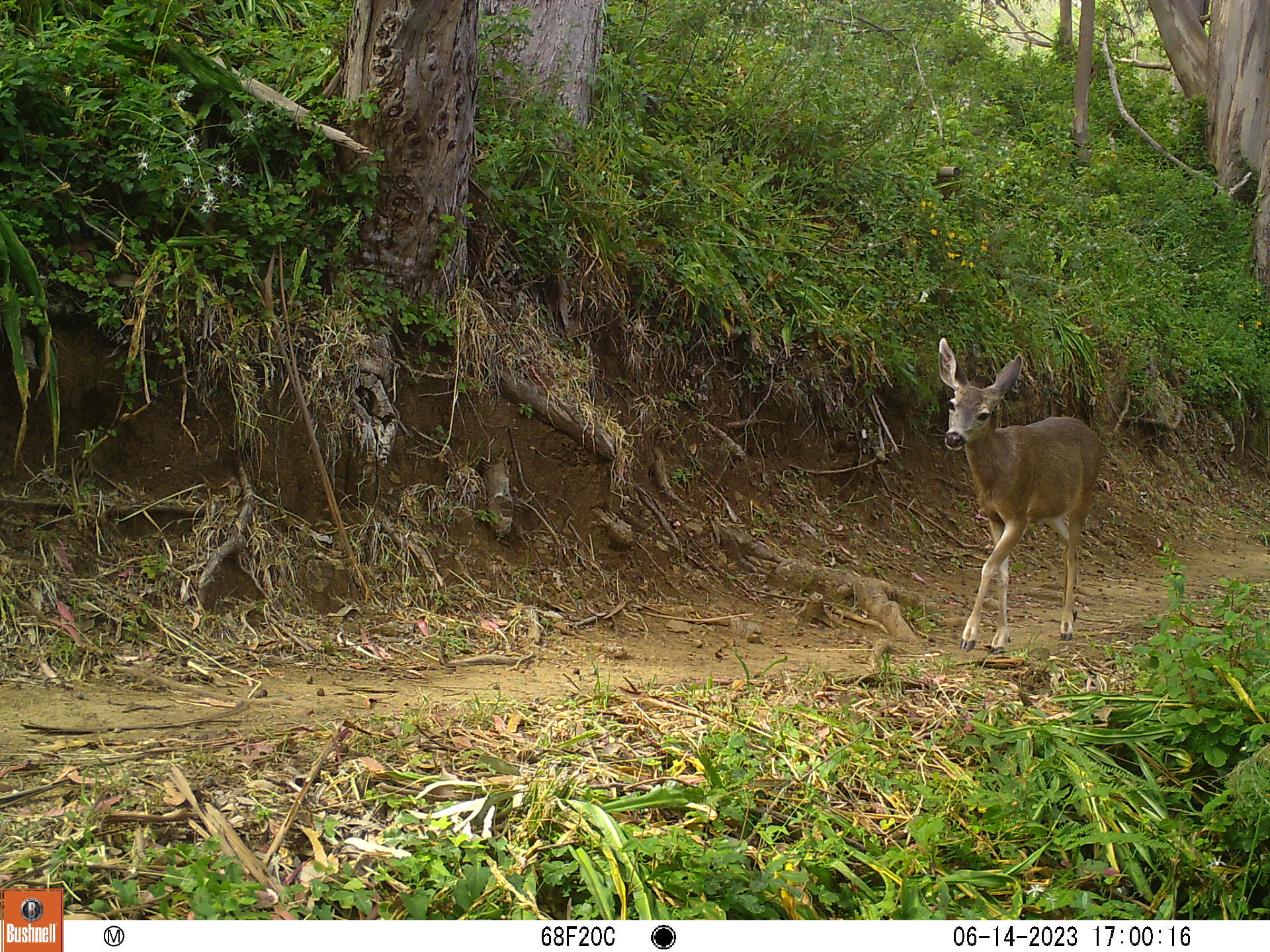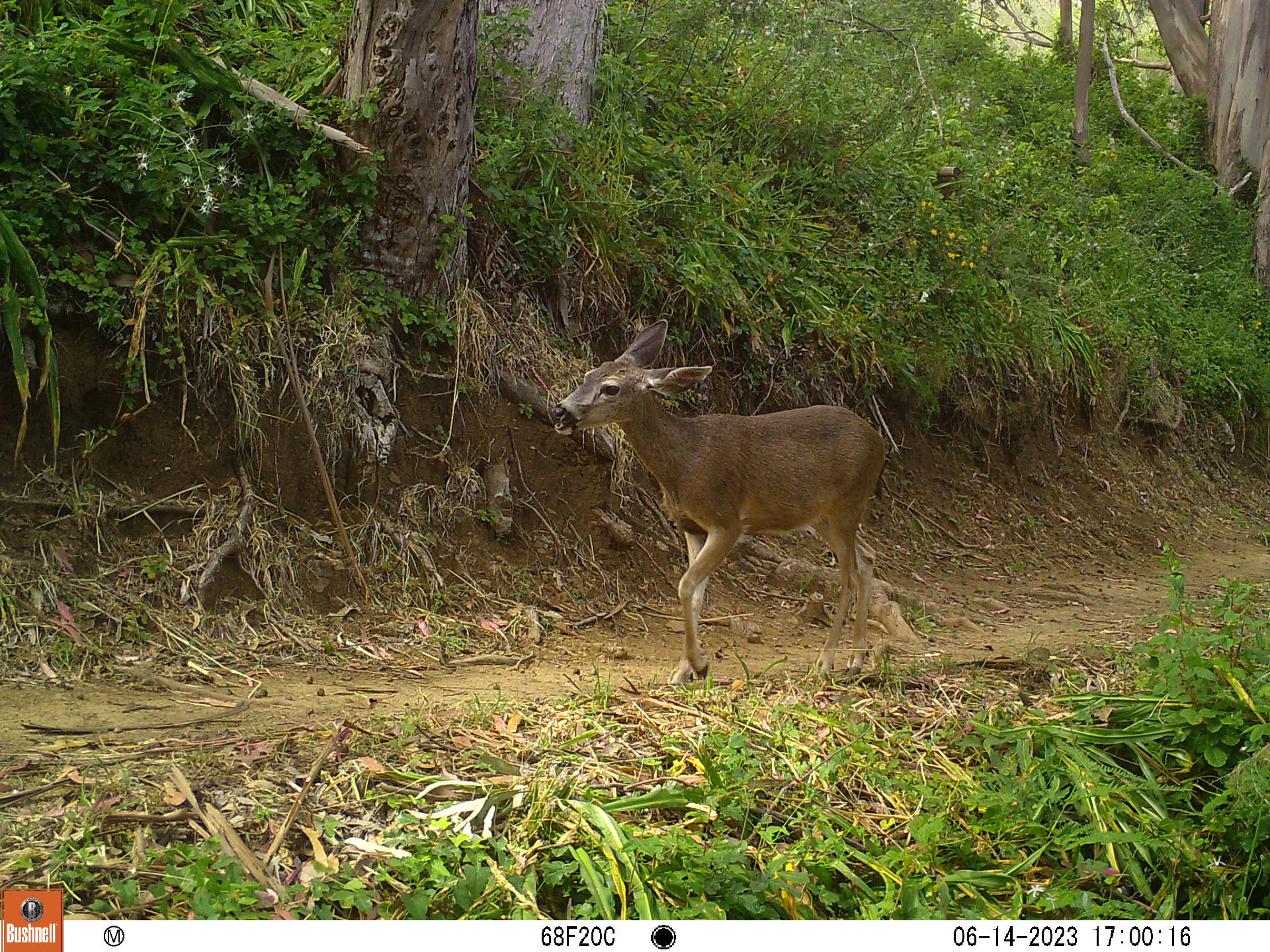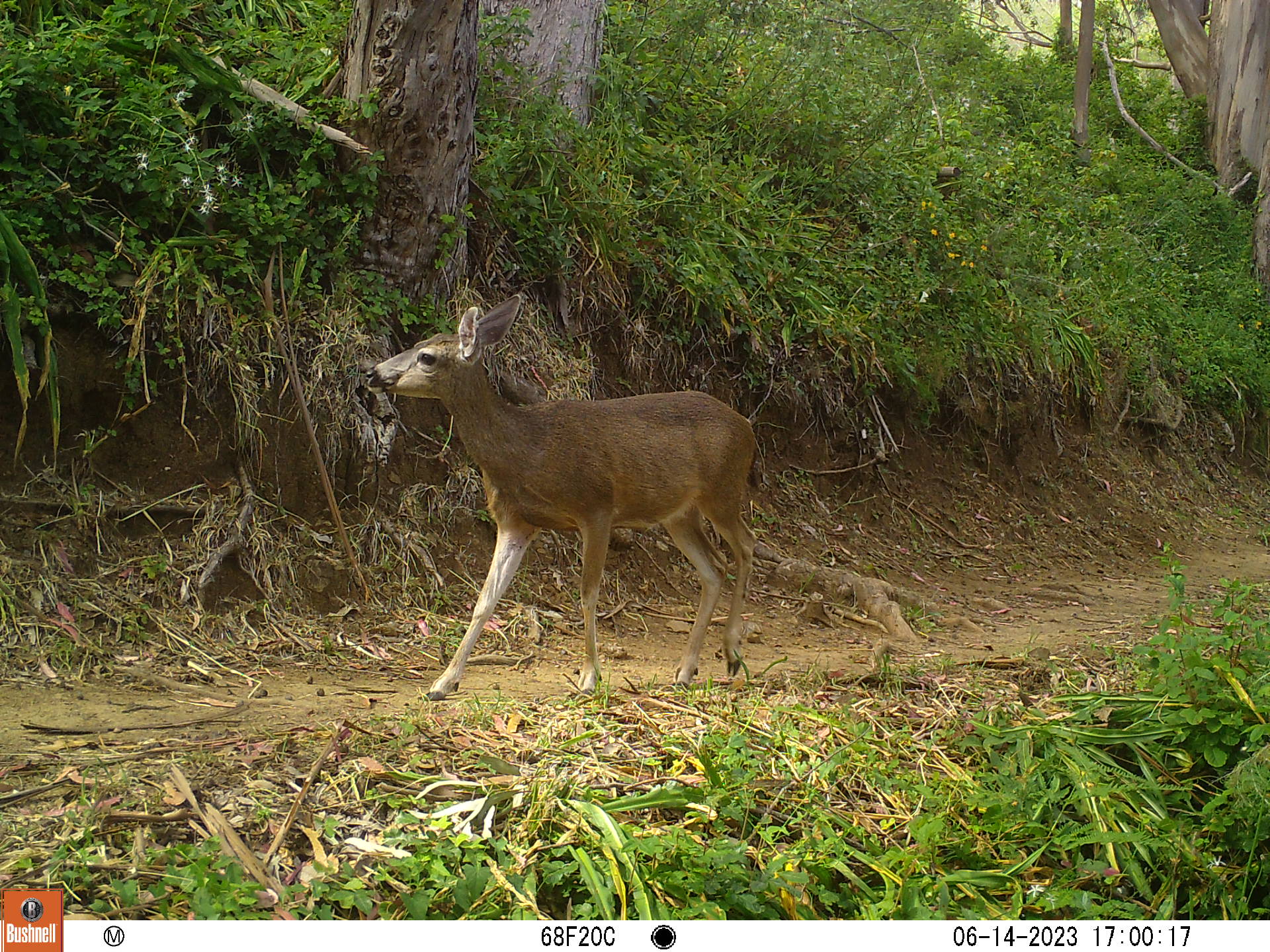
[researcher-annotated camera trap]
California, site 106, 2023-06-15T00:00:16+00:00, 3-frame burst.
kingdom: Animalia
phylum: Chordata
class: Mammalia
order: Artiodactyla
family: Cervidae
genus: Odocoileus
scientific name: Odocoileus hemionus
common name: mule deer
Mule deer (Odocoileus hemionus).